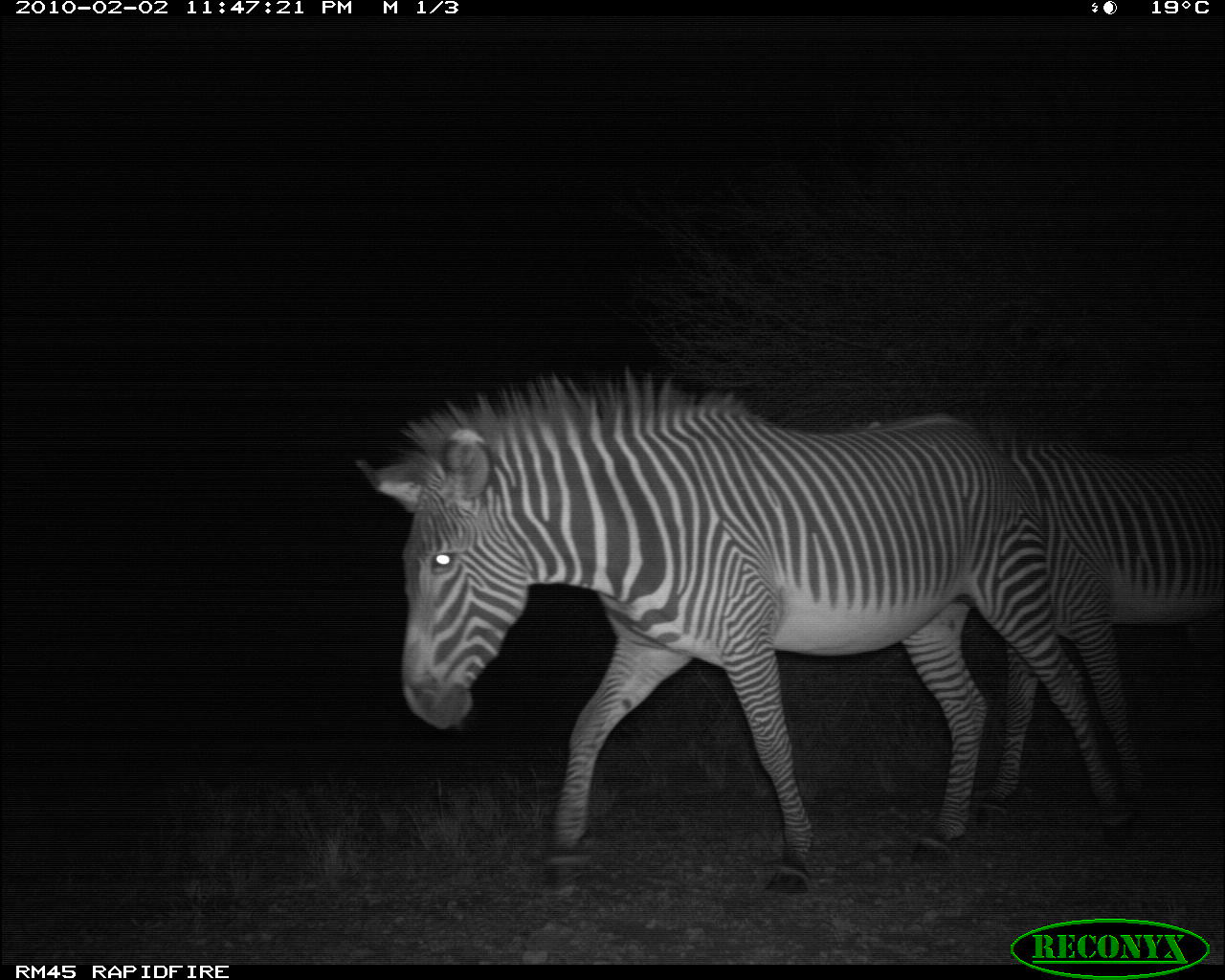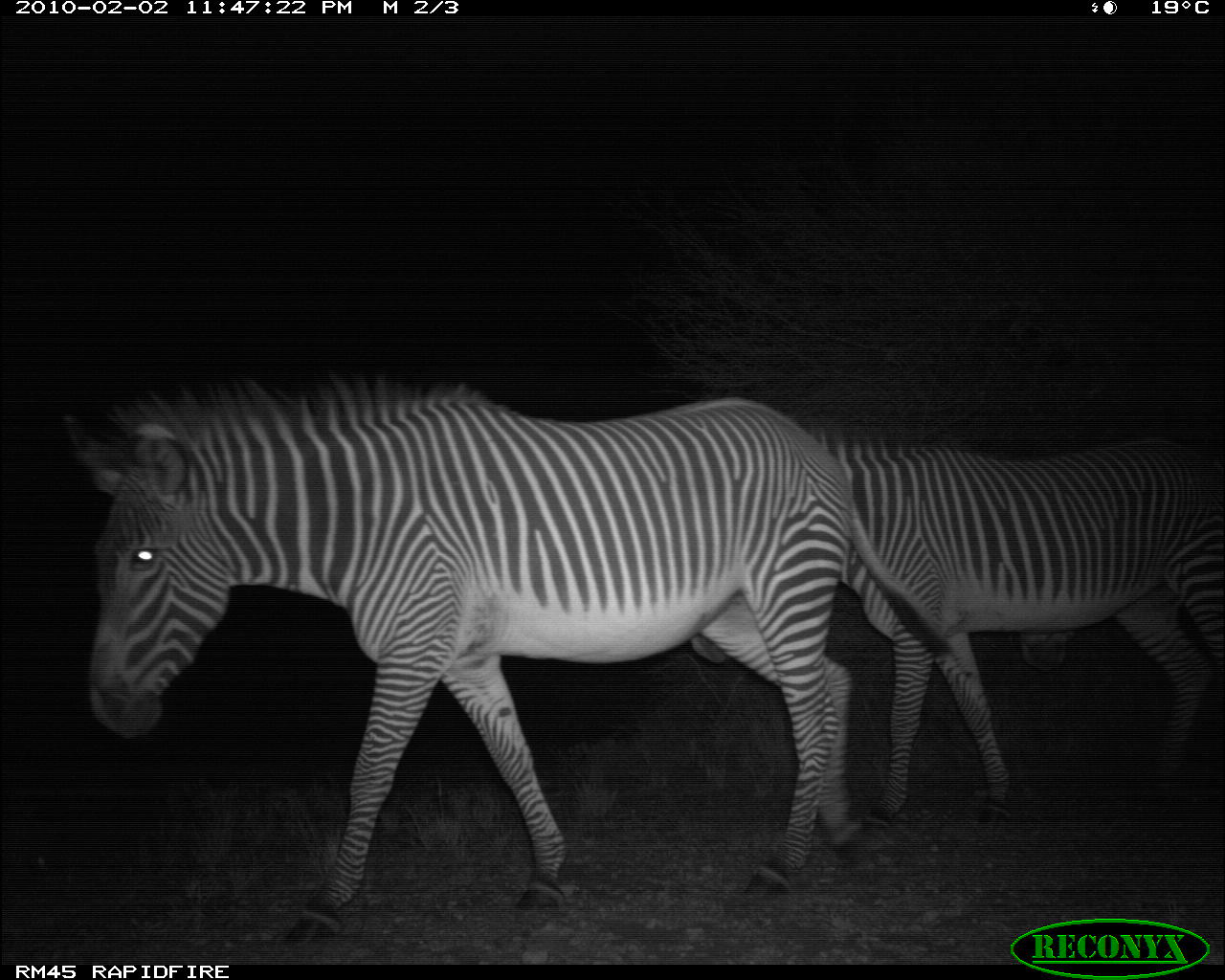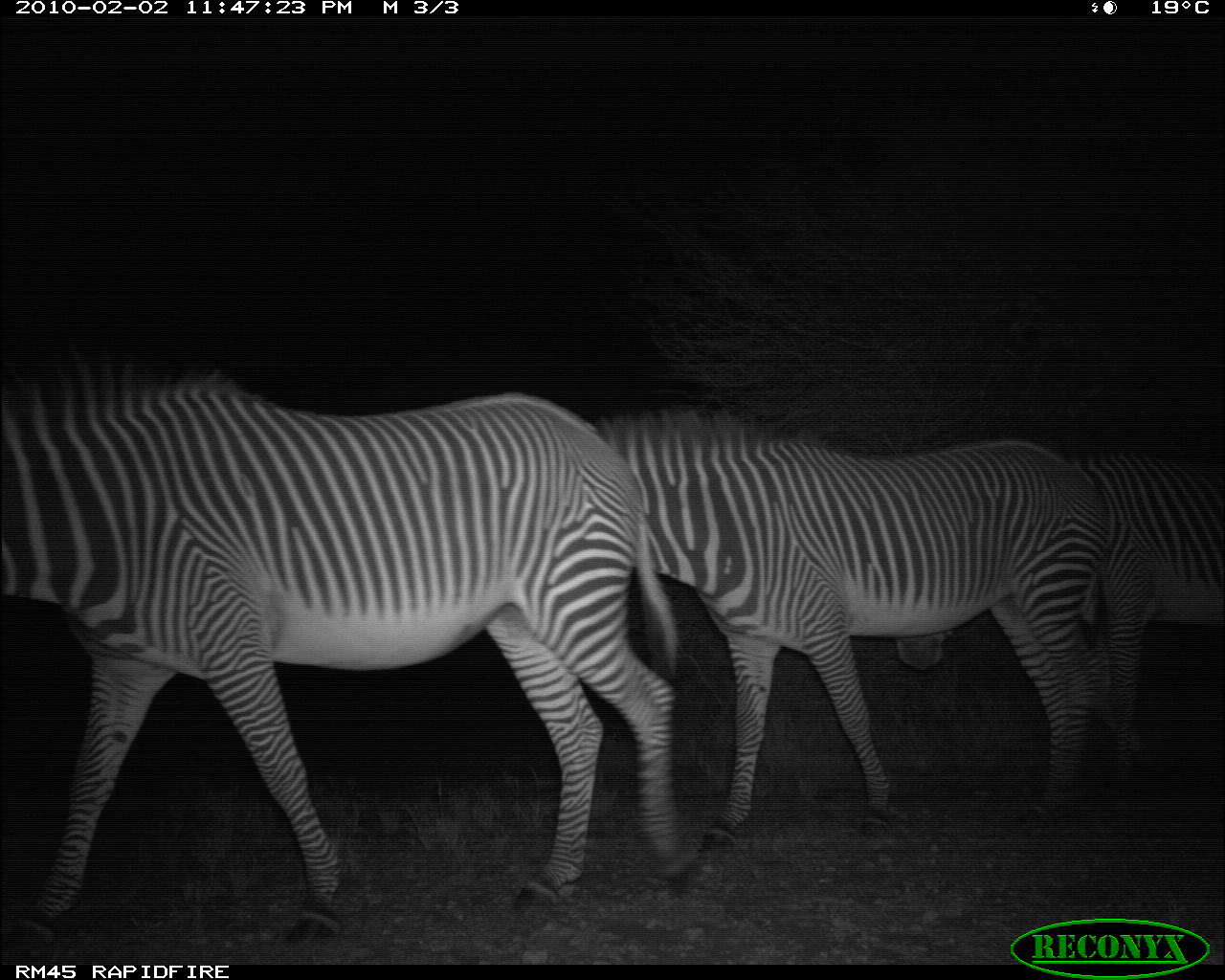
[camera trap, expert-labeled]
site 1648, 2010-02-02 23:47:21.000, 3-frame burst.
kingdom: Animalia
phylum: Chordata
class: Mammalia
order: Perissodactyla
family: Equidae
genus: Equus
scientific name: Equus grevyi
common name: grévy's zebra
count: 2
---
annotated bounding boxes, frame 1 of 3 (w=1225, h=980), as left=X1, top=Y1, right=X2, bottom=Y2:
equus grevyi: left=353, top=366, right=1143, bottom=897; left=959, top=410, right=1225, bottom=845